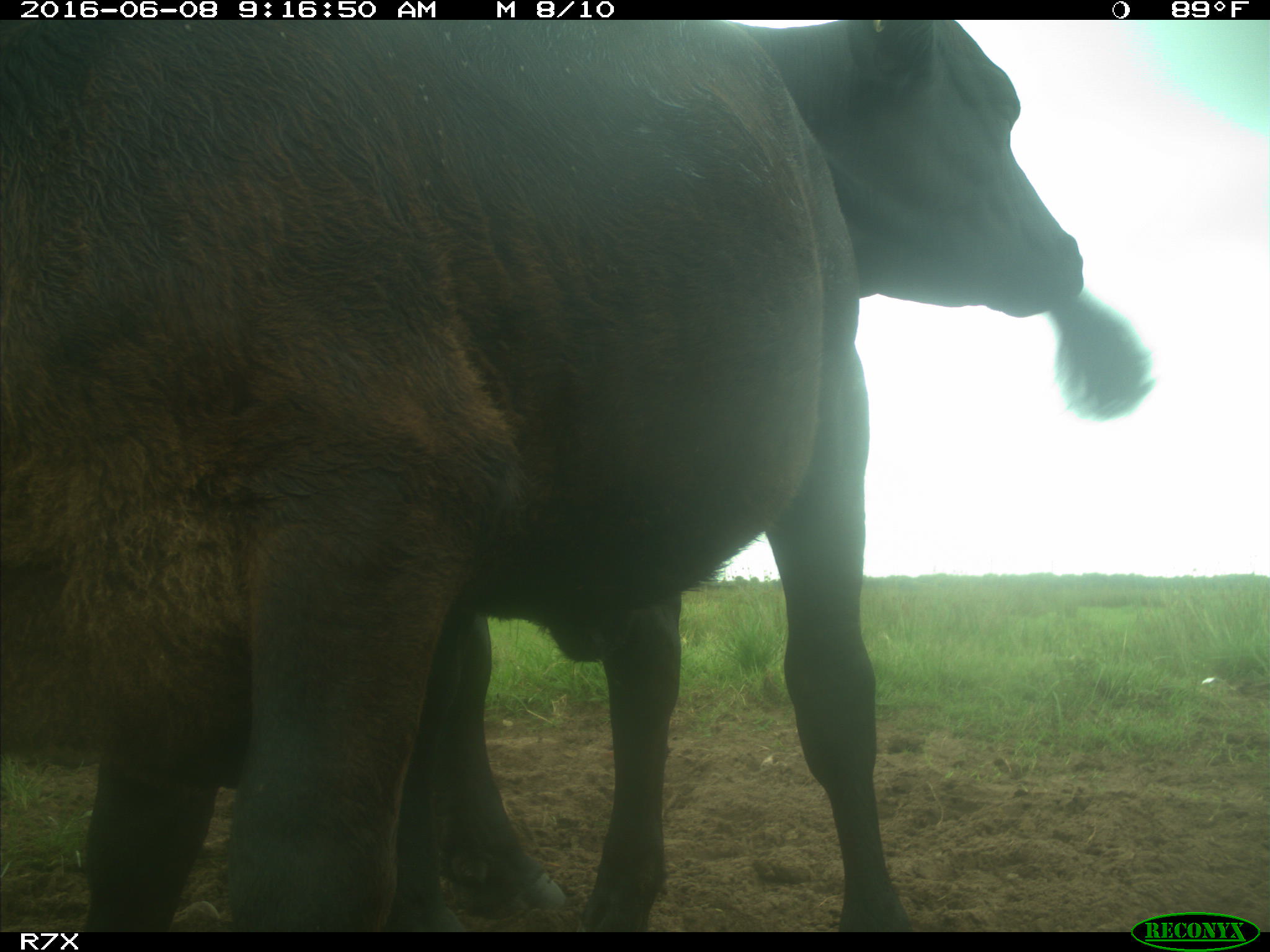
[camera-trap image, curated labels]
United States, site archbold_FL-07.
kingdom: Animalia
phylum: Chordata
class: Mammalia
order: Artiodactyla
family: Bovidae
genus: Bos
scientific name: Bos taurus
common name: domestic cow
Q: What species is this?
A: Bos taurus (domestic cow).